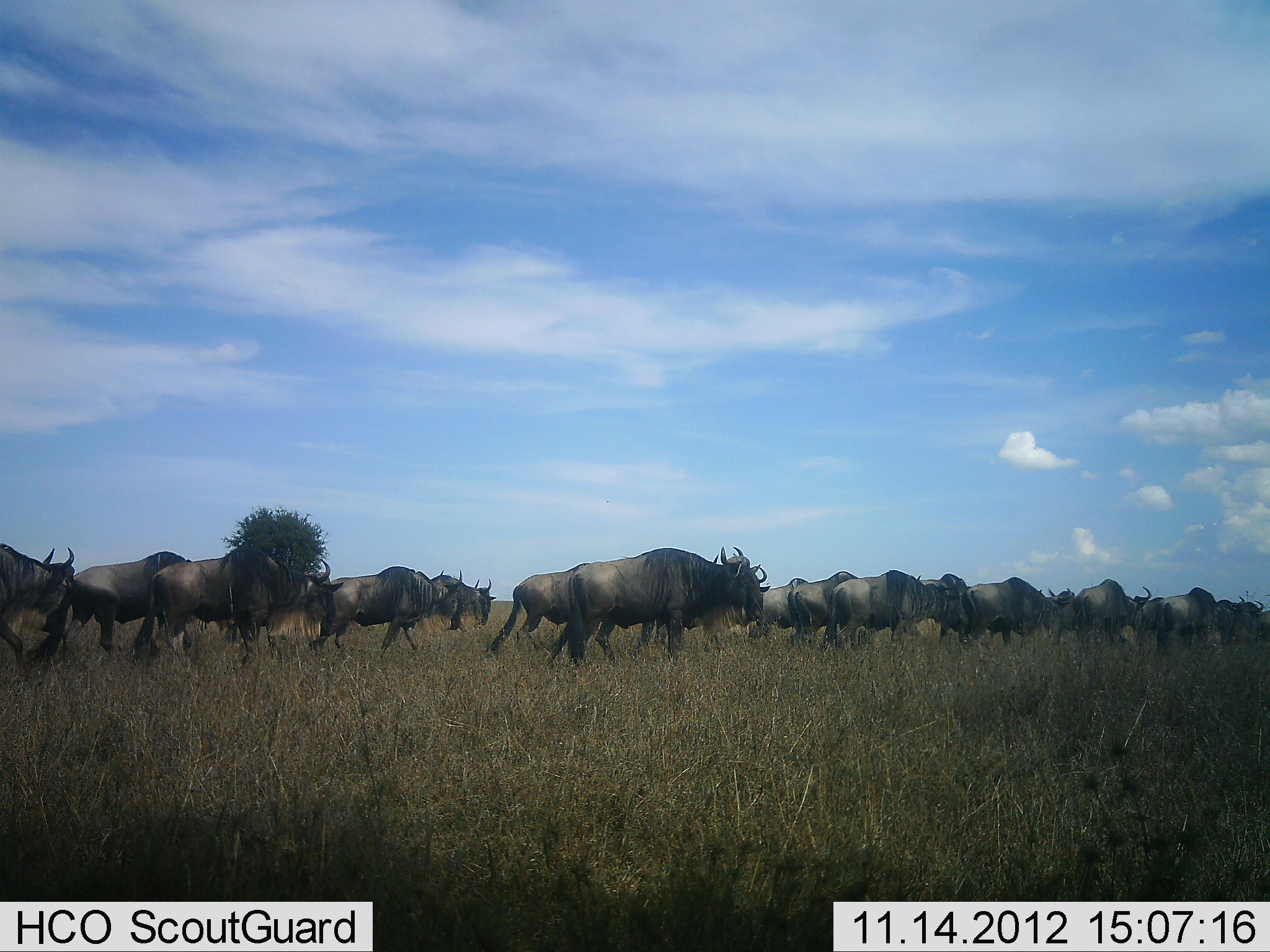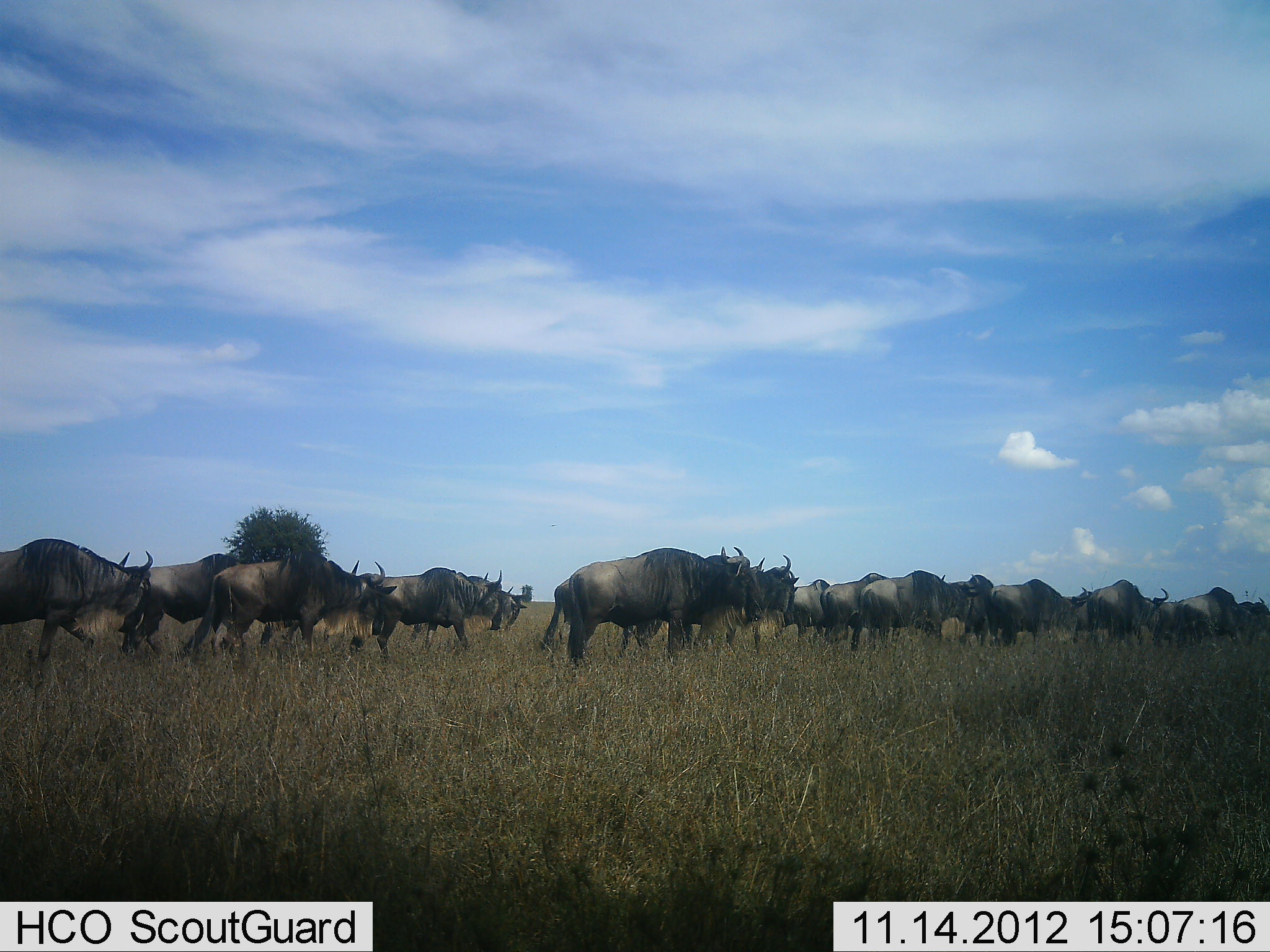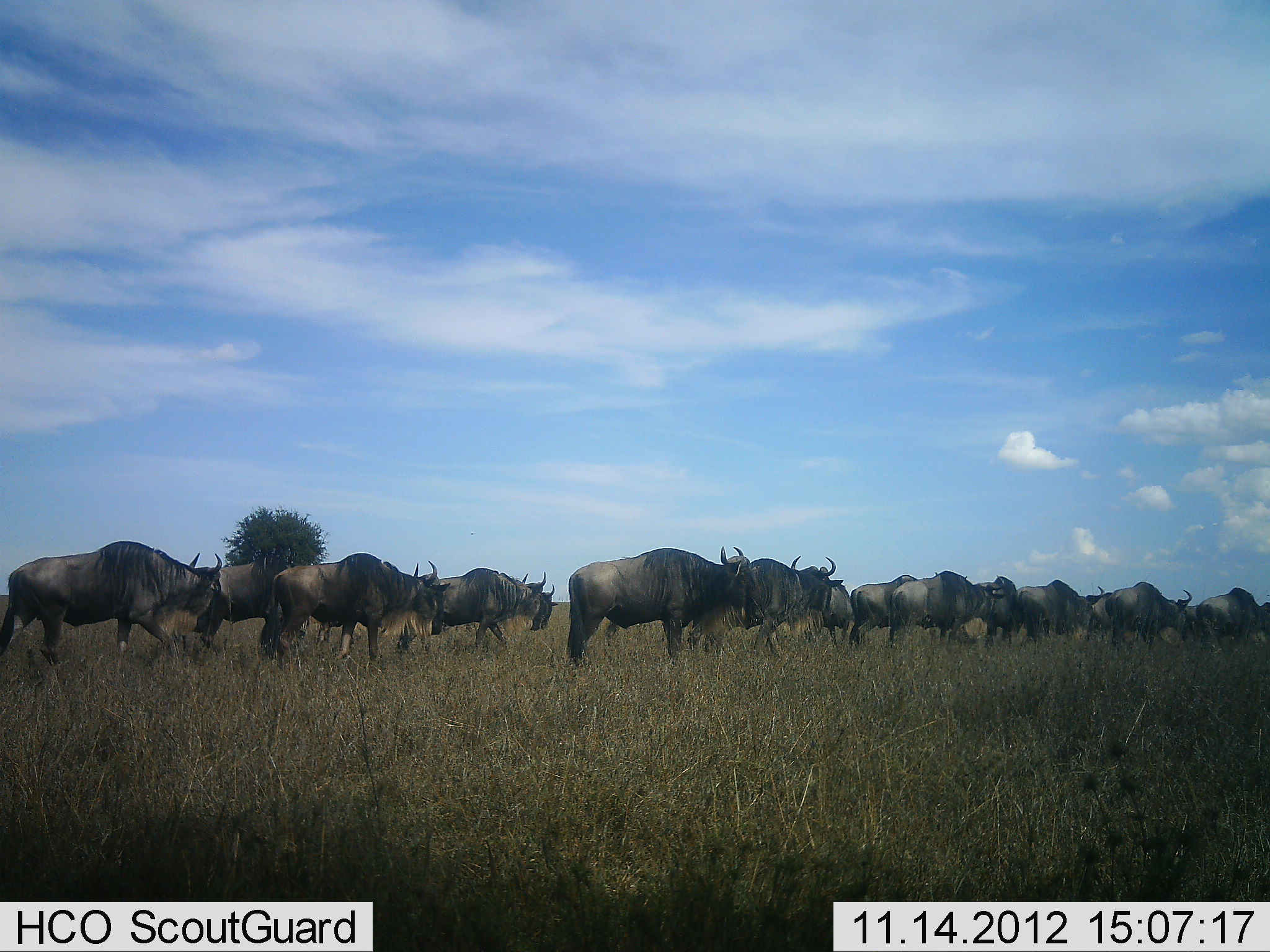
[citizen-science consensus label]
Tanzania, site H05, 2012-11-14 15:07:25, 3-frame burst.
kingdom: Animalia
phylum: Chordata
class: Mammalia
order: Artiodactyla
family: Bovidae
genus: Connochaetes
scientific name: Connochaetes taurinus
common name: blue wildebeest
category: wildebeest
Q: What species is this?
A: Wildebeest (blue wildebeest) (Connochaetes taurinus).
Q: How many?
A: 11-50.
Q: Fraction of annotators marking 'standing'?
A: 20%.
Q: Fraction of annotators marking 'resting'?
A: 0%.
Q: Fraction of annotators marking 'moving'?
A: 100%.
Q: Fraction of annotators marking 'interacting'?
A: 0%.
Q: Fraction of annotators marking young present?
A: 0%.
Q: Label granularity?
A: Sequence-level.